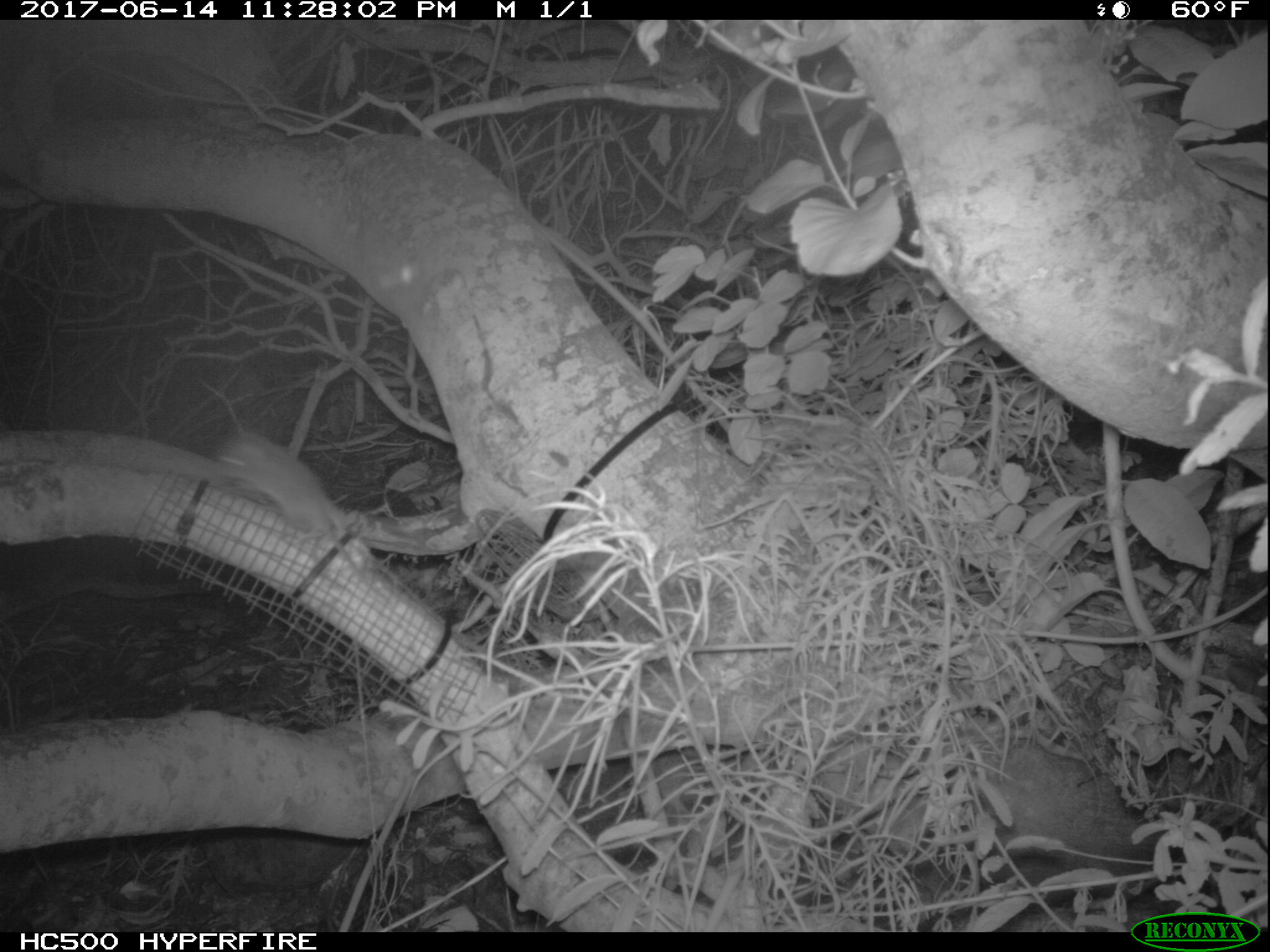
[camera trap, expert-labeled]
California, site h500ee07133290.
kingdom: Animalia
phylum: Chordata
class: Mammalia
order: Rodentia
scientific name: Rodentia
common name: rodent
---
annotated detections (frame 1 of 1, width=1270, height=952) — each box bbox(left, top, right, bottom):
rodent: bbox(203, 420, 360, 582)